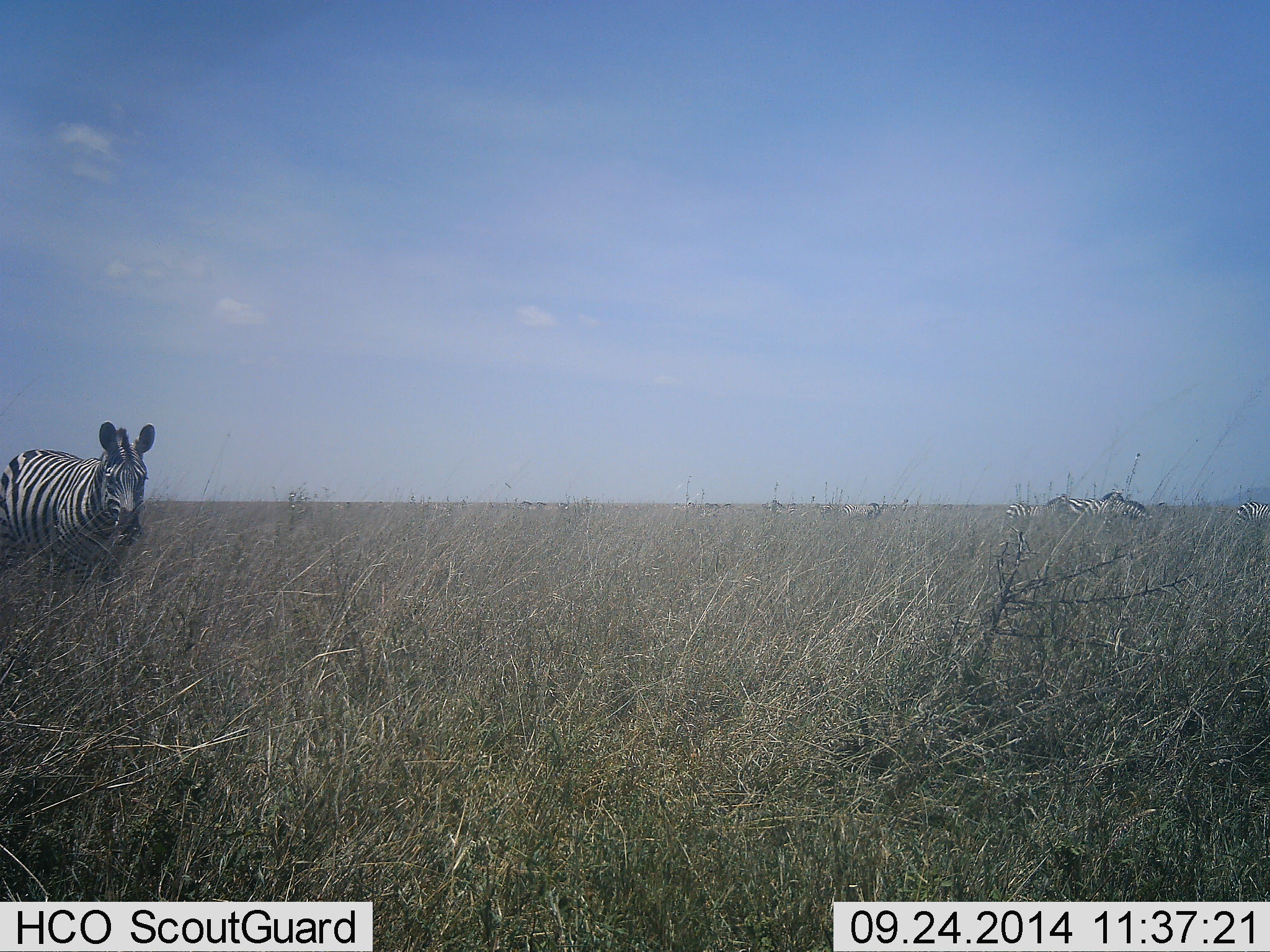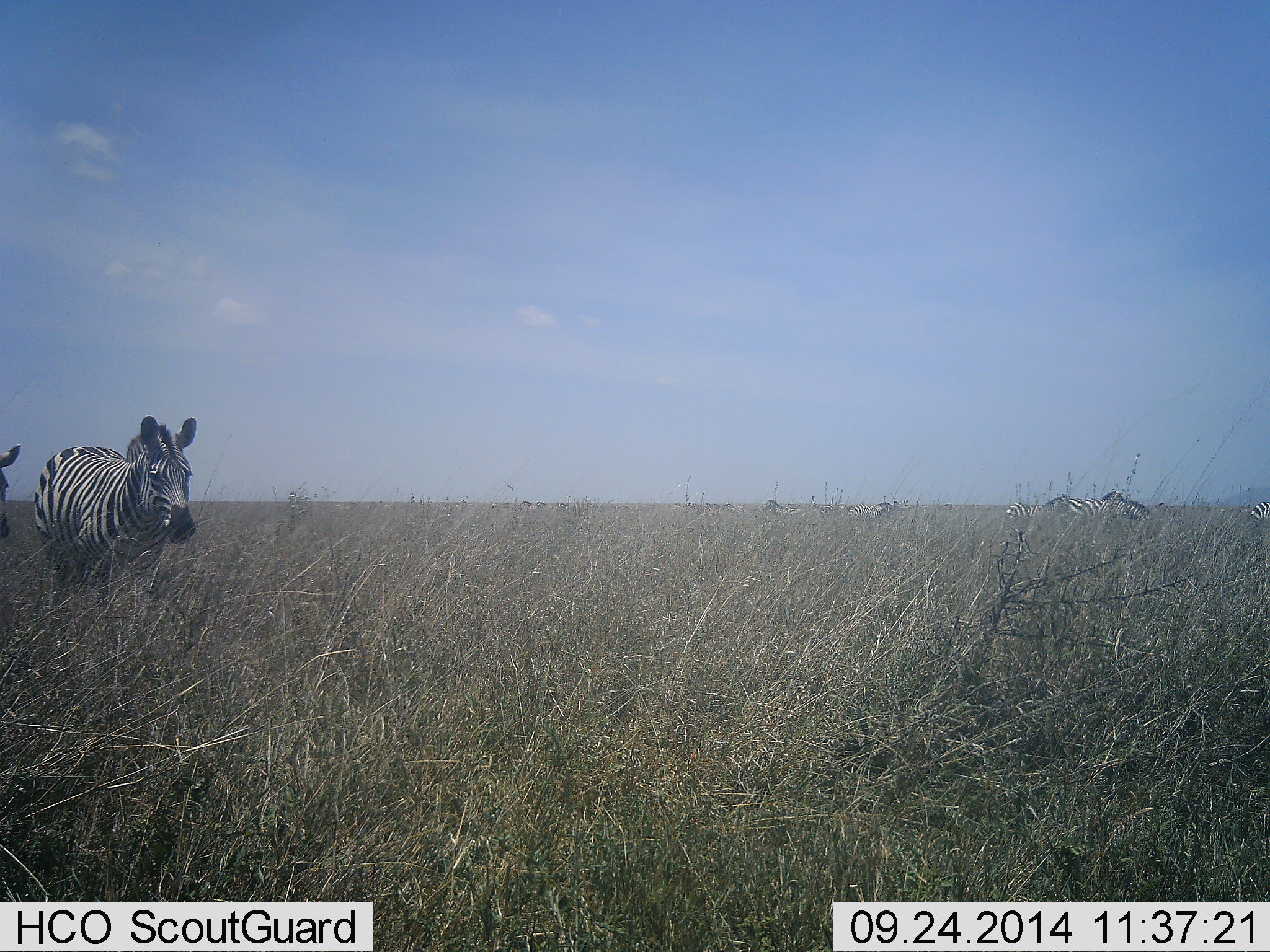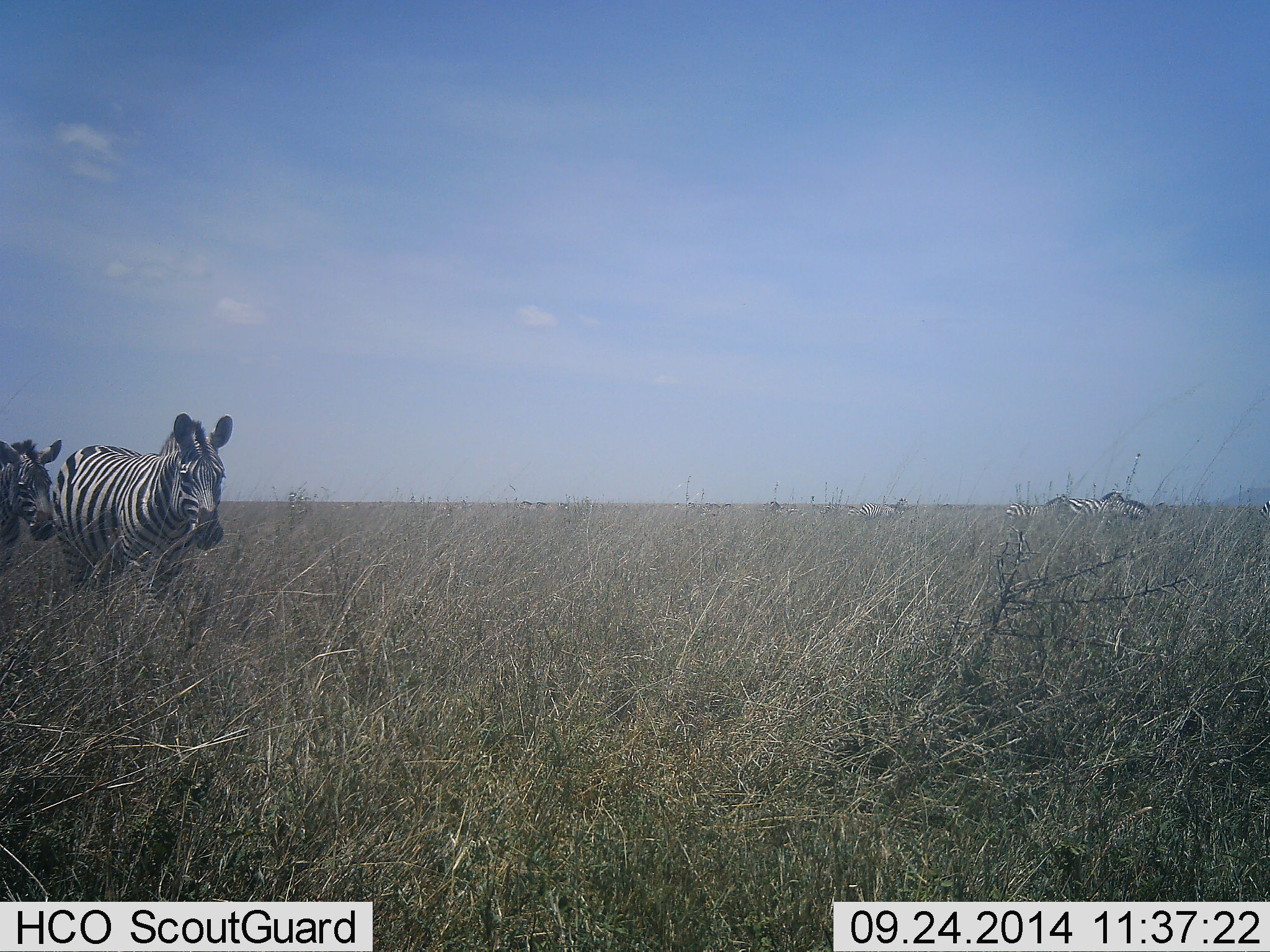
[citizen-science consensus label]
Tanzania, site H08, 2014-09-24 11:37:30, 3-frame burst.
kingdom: Animalia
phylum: Chordata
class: Mammalia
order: Perissodactyla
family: Equidae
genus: Equus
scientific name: Equus quagga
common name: plains zebra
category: zebra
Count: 7.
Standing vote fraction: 60%.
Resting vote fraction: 10%.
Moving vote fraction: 100%.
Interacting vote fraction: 10%.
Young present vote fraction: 0%.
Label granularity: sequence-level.